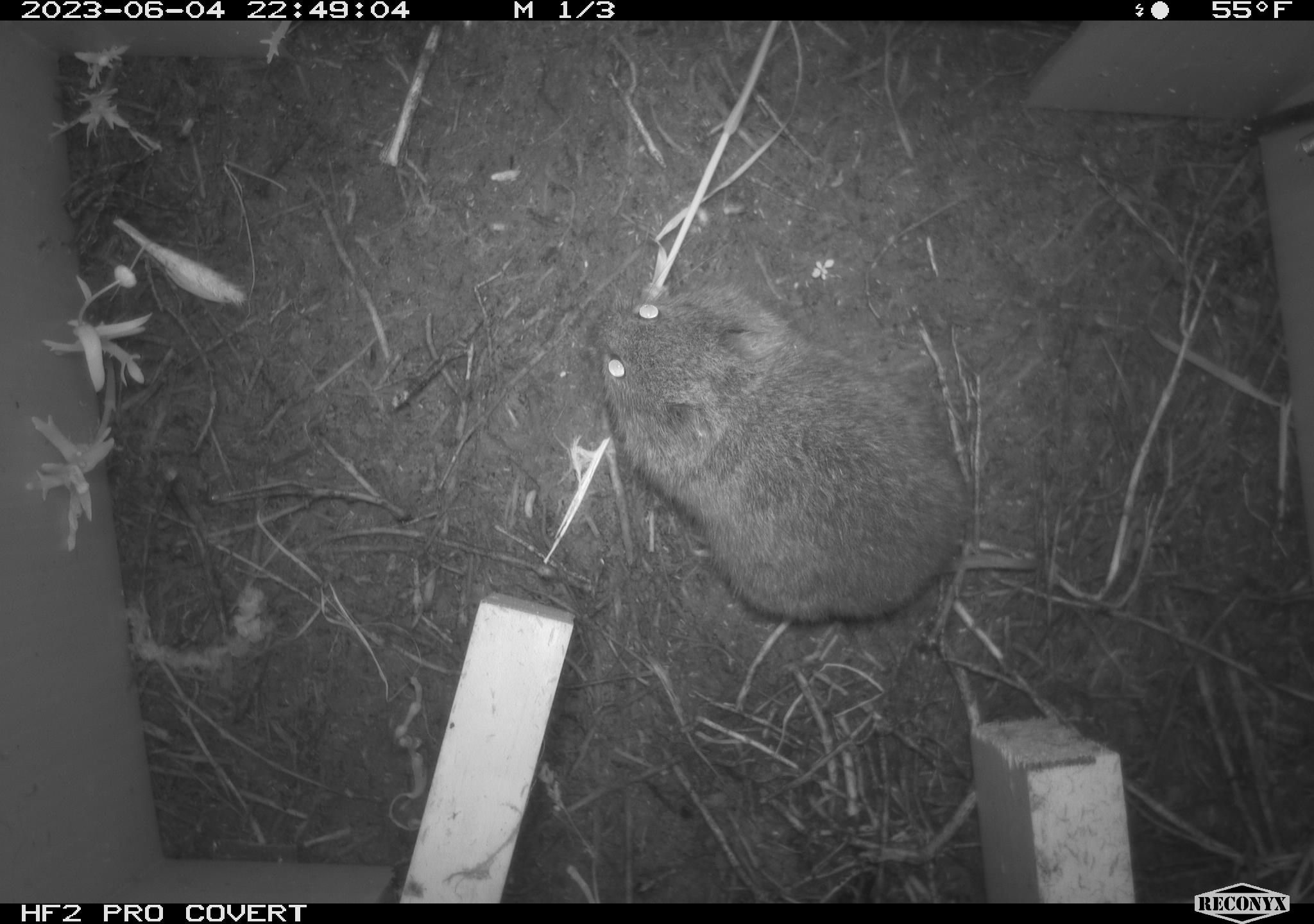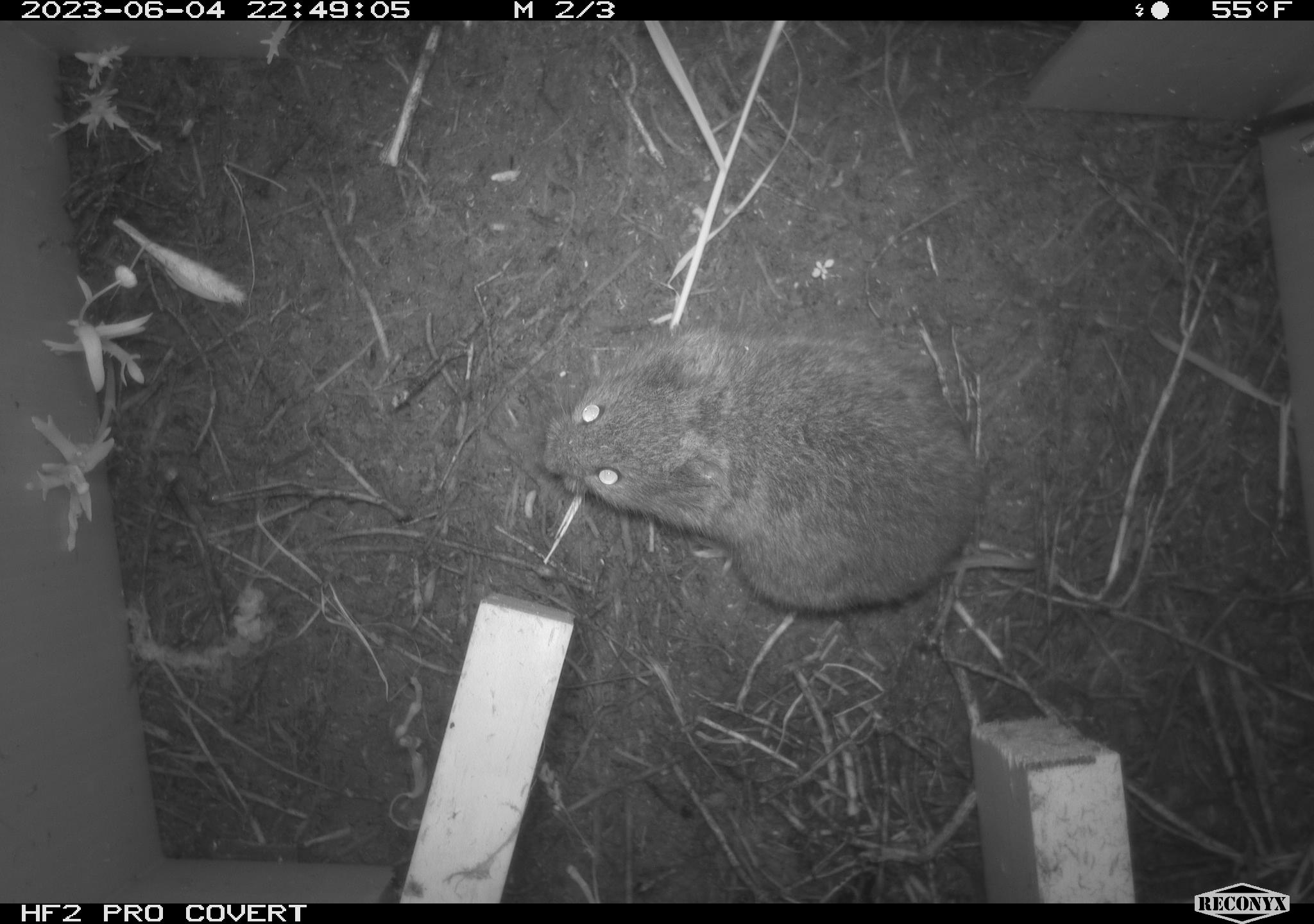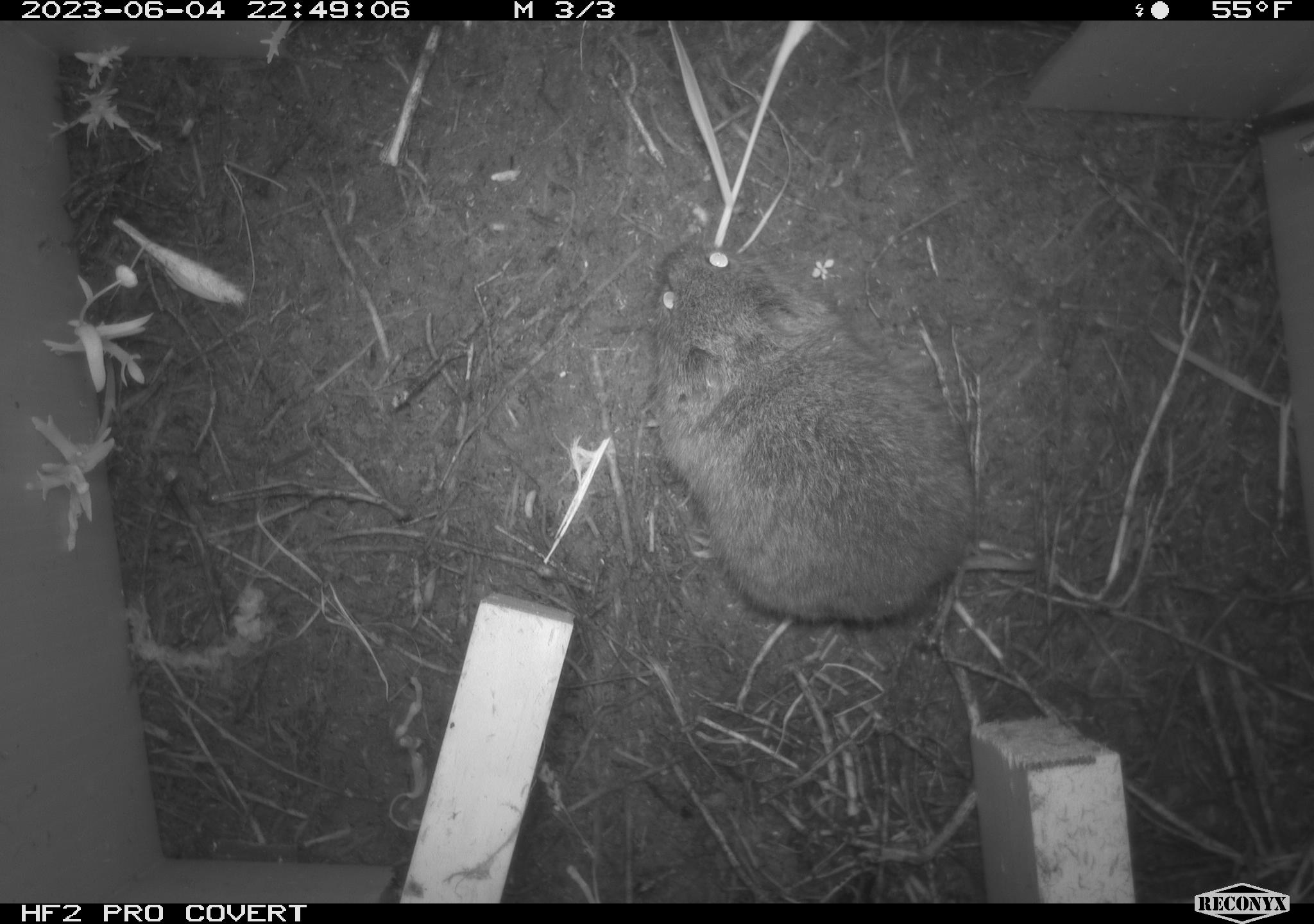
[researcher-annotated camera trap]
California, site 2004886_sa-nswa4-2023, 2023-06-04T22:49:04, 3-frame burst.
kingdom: Animalia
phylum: Chordata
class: Mammalia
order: Rodentia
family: Cricetidae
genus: Microtus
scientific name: Microtus californicus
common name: california vole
California vole (Microtus californicus).